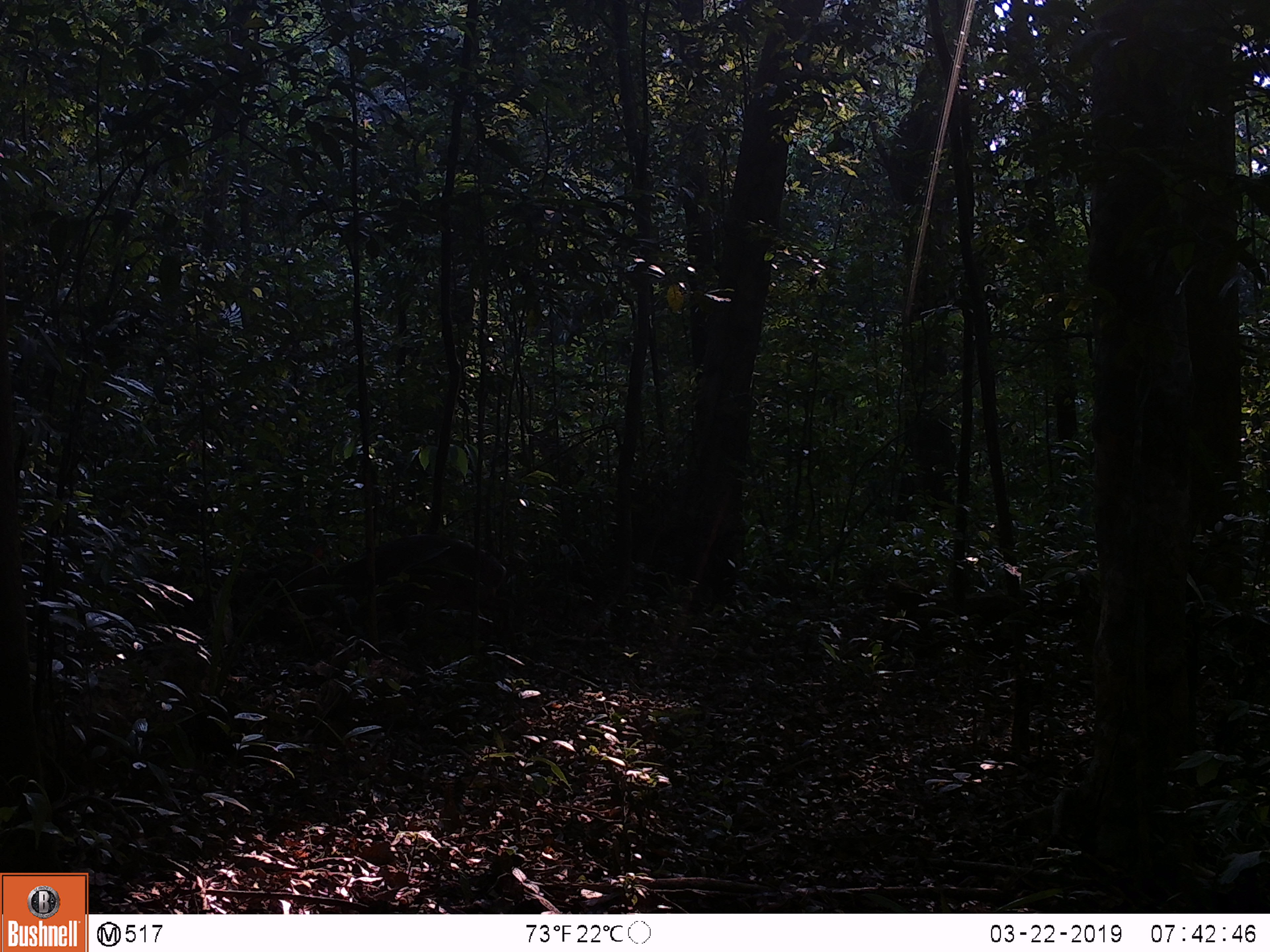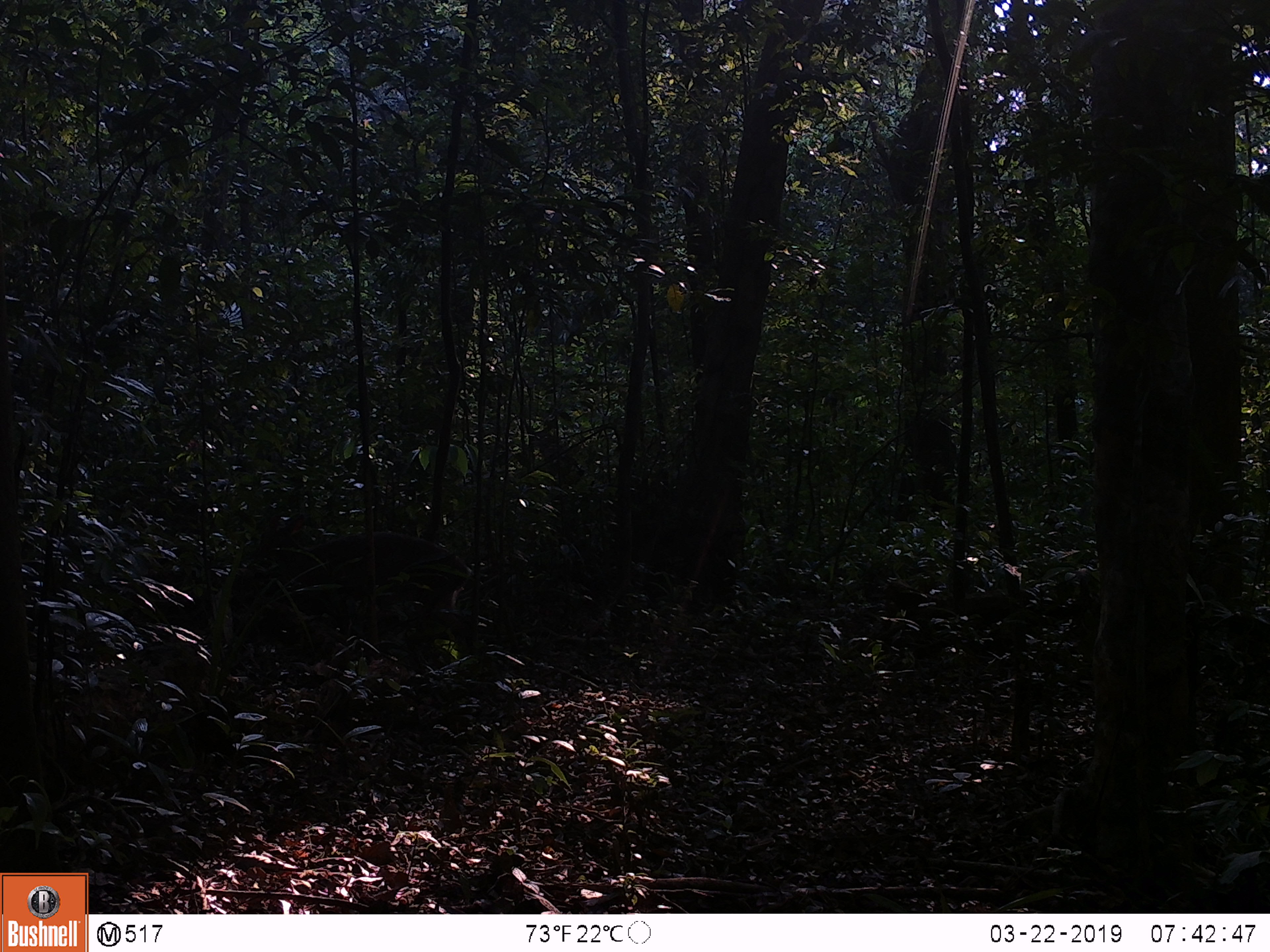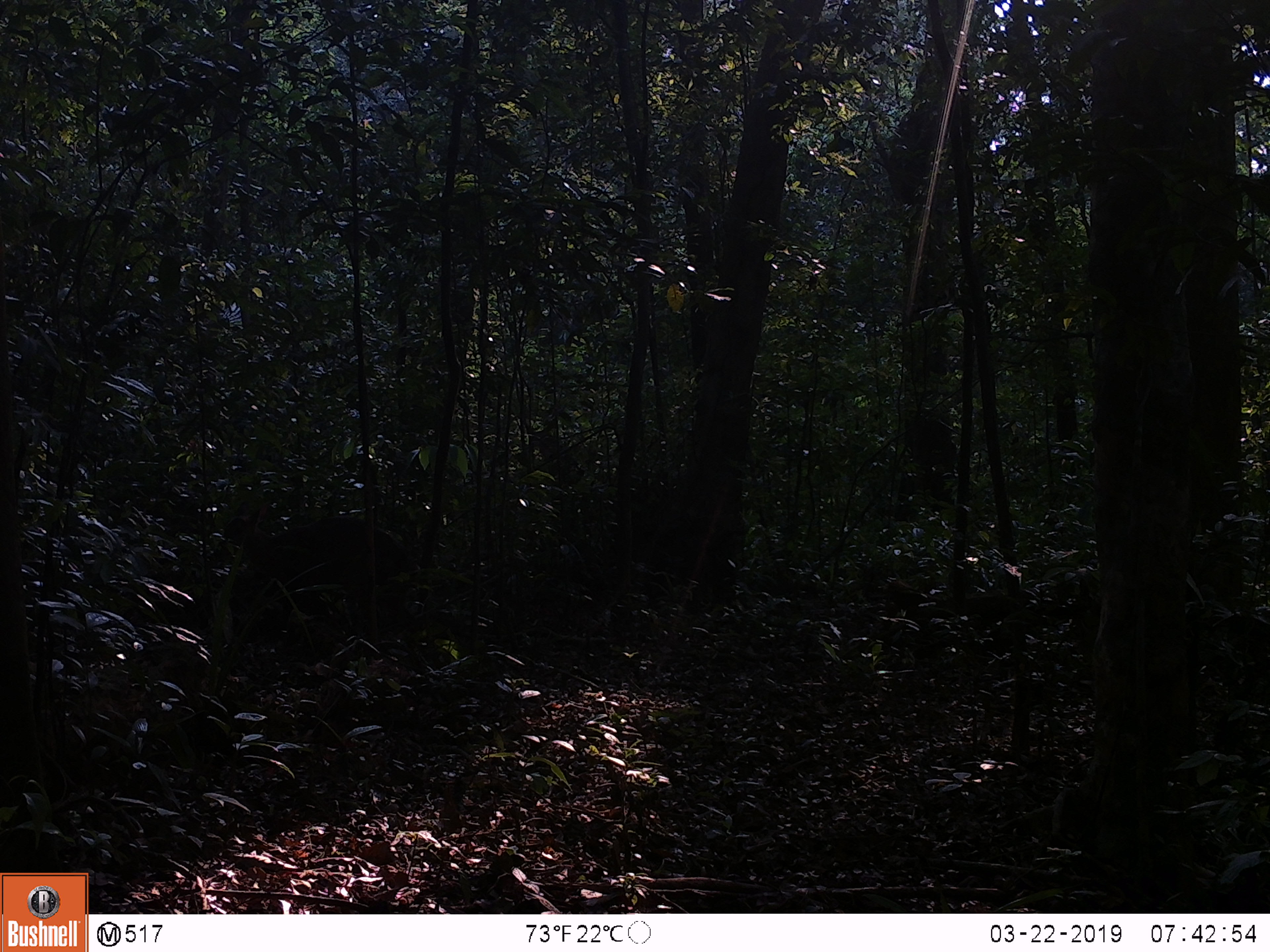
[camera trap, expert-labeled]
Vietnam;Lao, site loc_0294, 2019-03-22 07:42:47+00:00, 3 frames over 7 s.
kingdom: Animalia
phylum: Chordata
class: Mammalia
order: Artiodactyla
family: Cervidae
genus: Muntiacus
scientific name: Muntiacus vuquangensis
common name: large-antlered muntjac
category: large antlered muntjac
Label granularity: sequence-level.